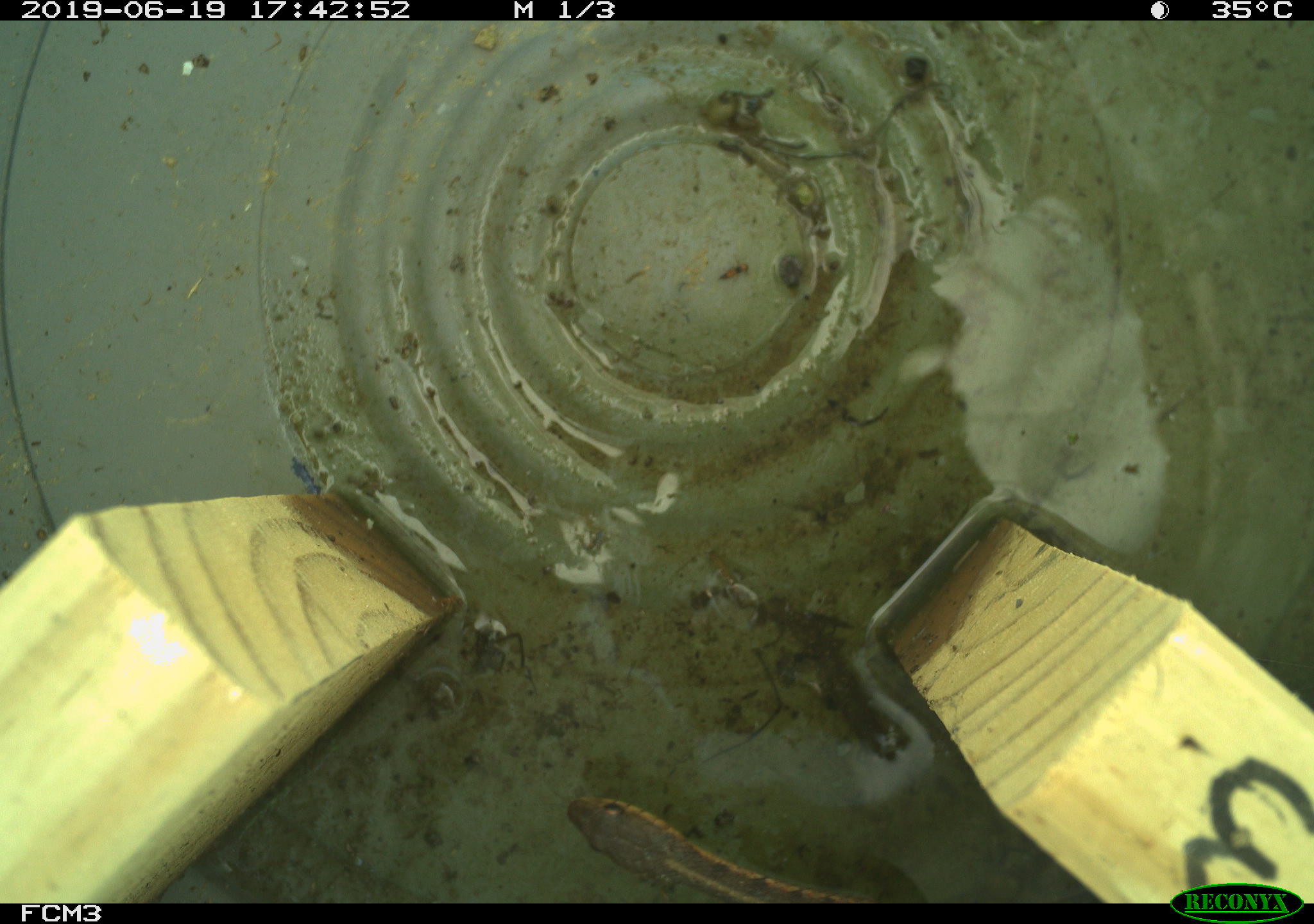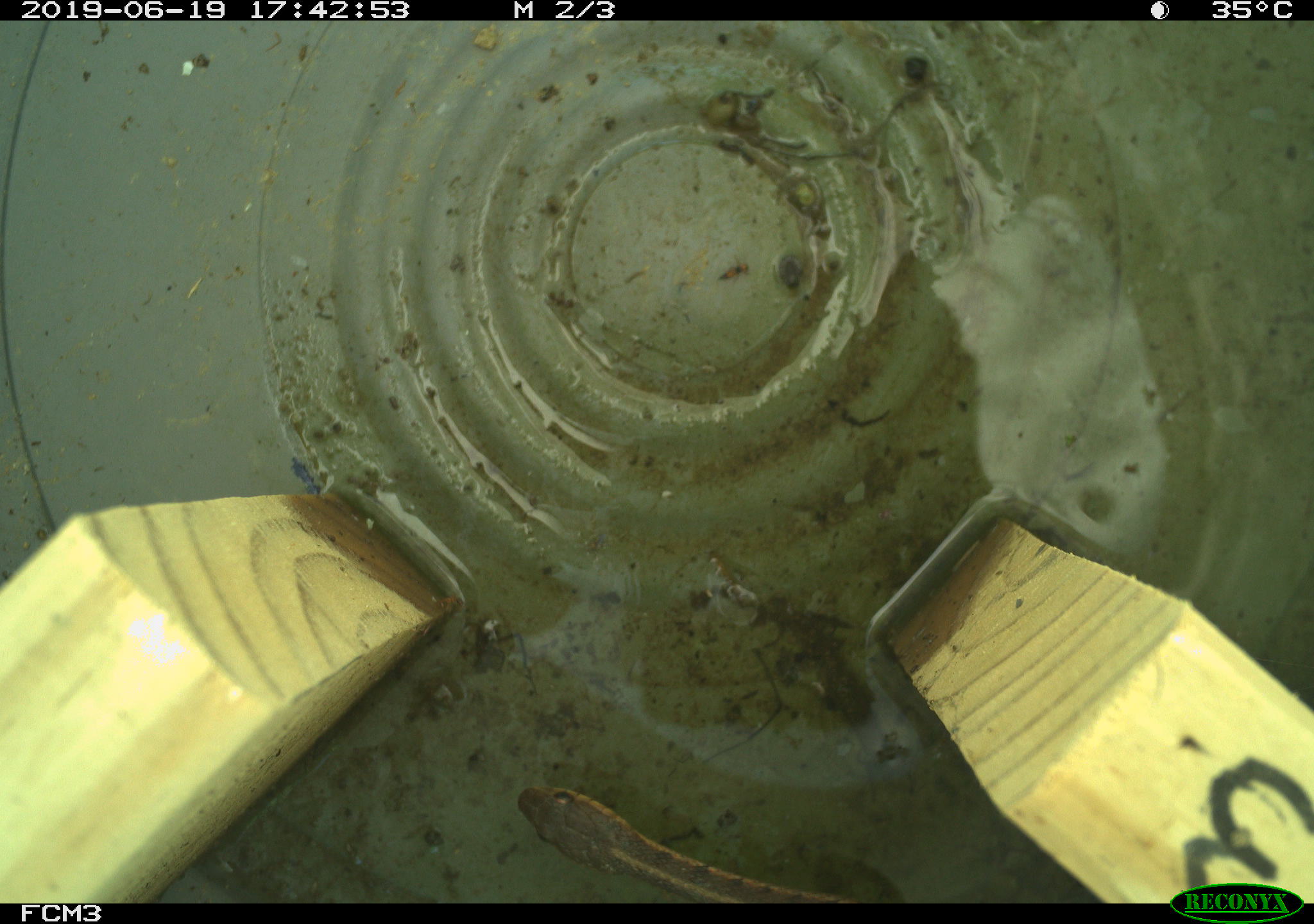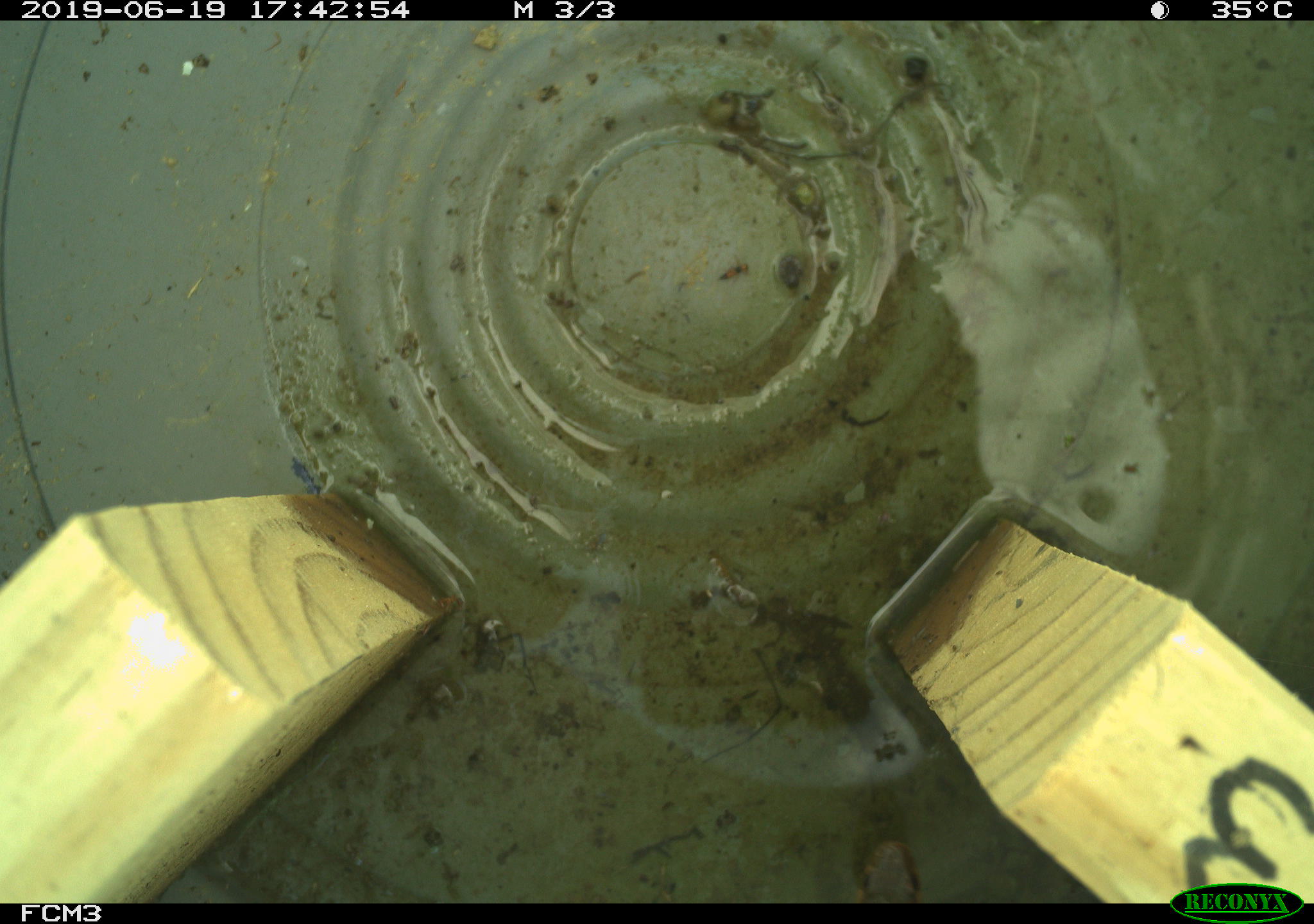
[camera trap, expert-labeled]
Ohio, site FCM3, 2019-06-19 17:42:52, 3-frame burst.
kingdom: Animalia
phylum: Chordata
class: Reptilia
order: Squamata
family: Colubridae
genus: Thamnophis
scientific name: Thamnophis sirtalis sirtalis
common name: eastern gartersnake